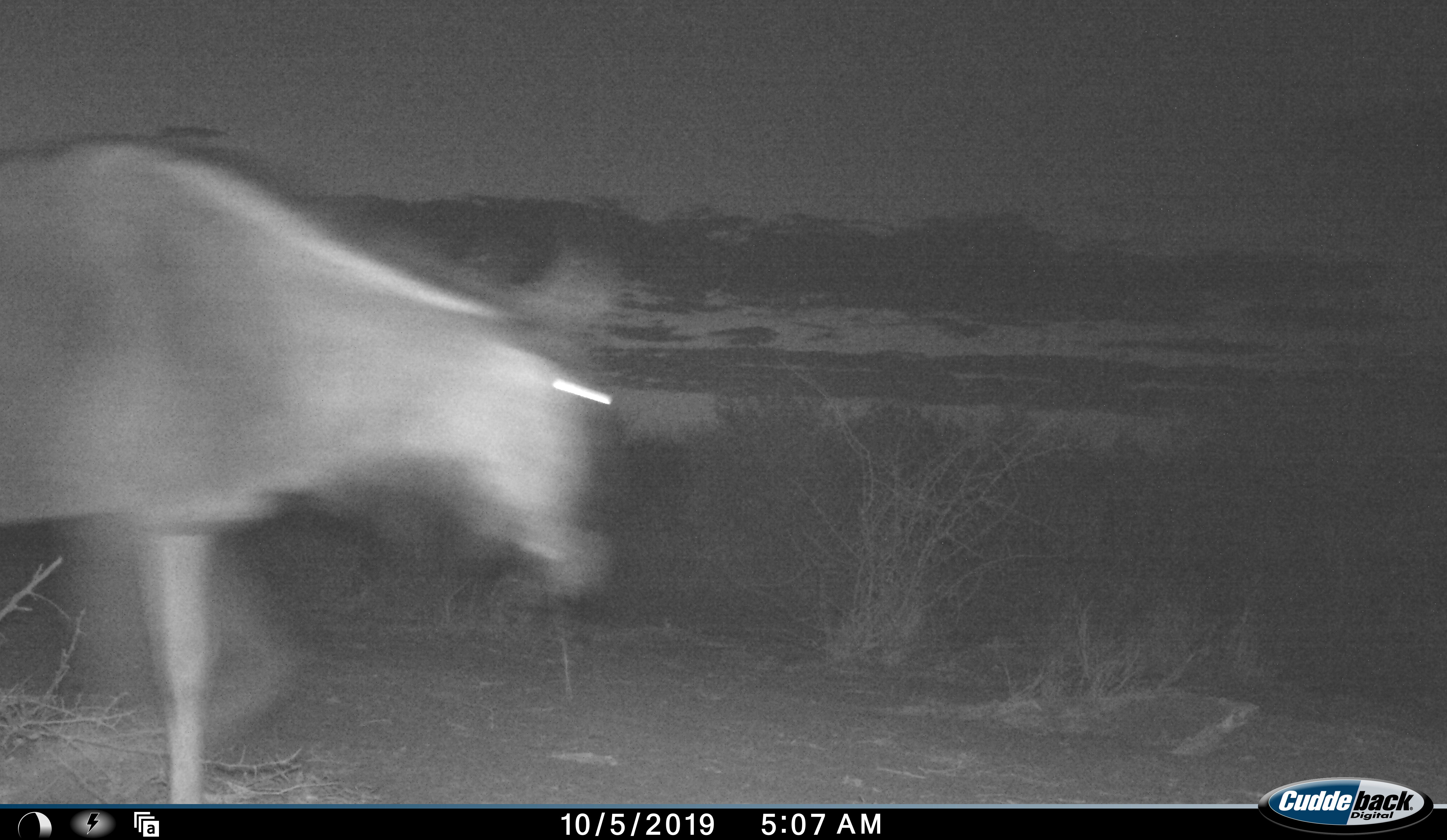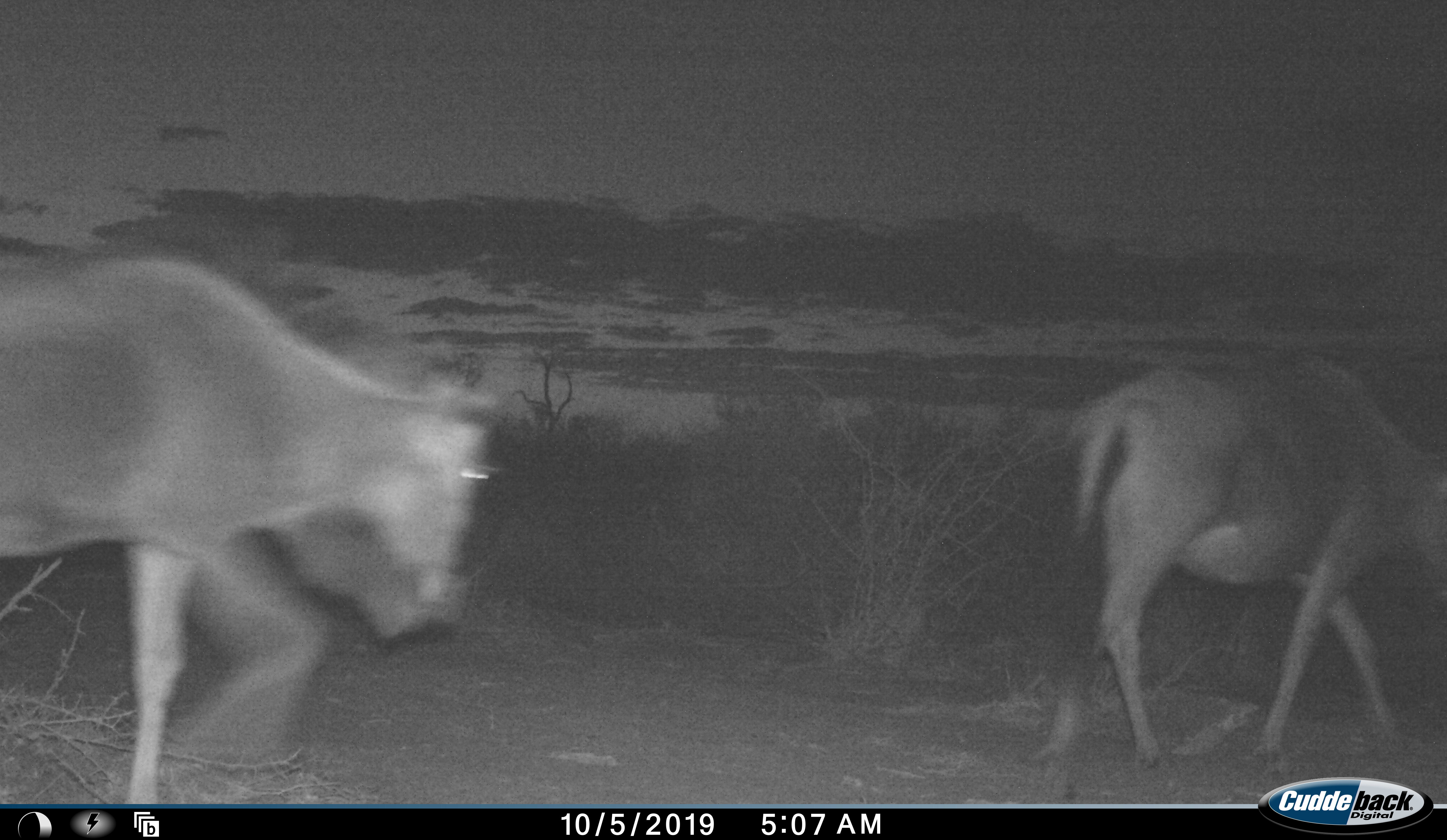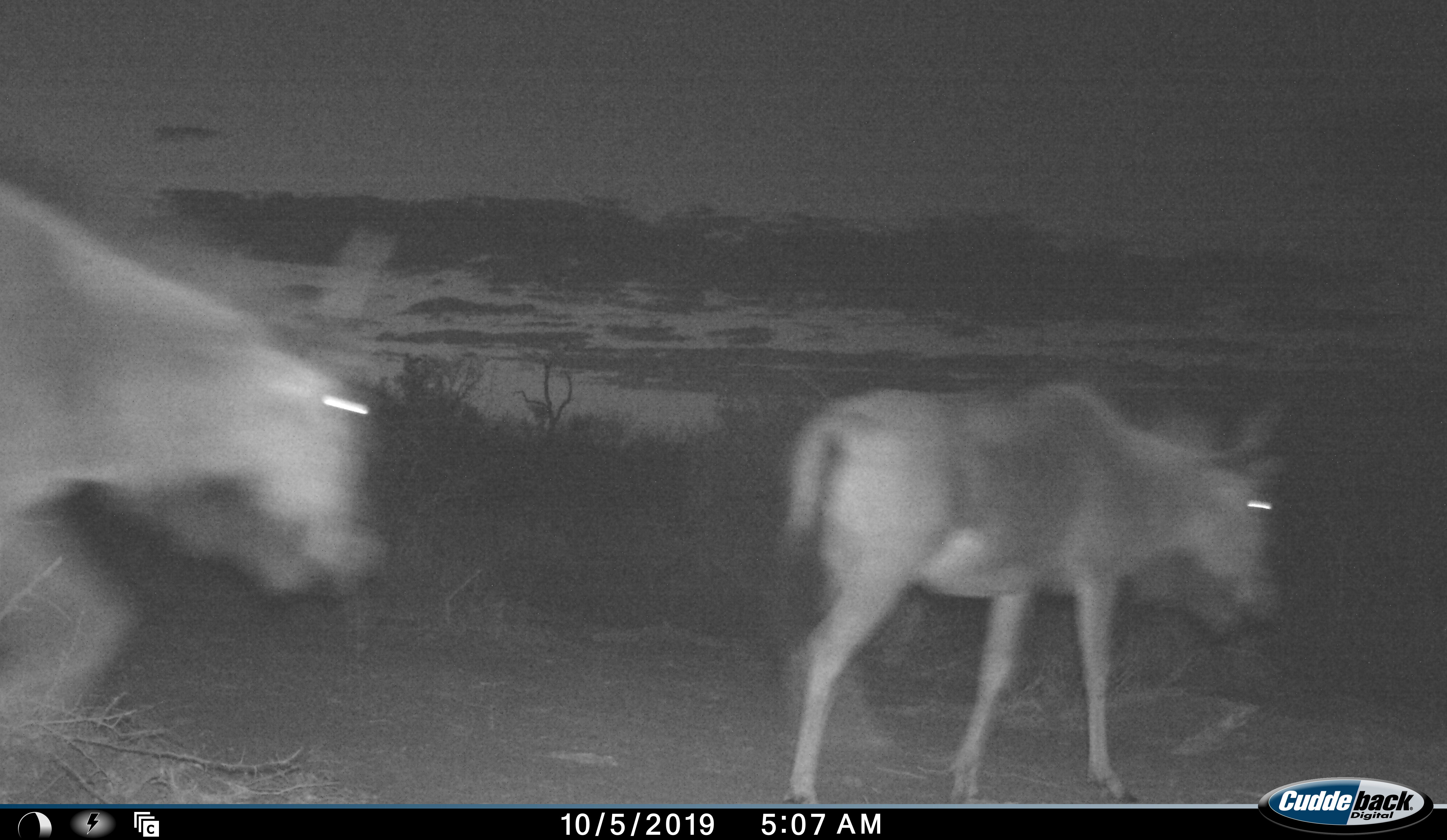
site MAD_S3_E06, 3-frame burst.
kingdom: Animalia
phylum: Chordata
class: Mammalia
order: Artiodactyla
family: Bovidae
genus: Connochaetes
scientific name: Connochaetes taurinus taurinus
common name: blue wildebeest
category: wildebeestblue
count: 2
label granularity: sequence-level